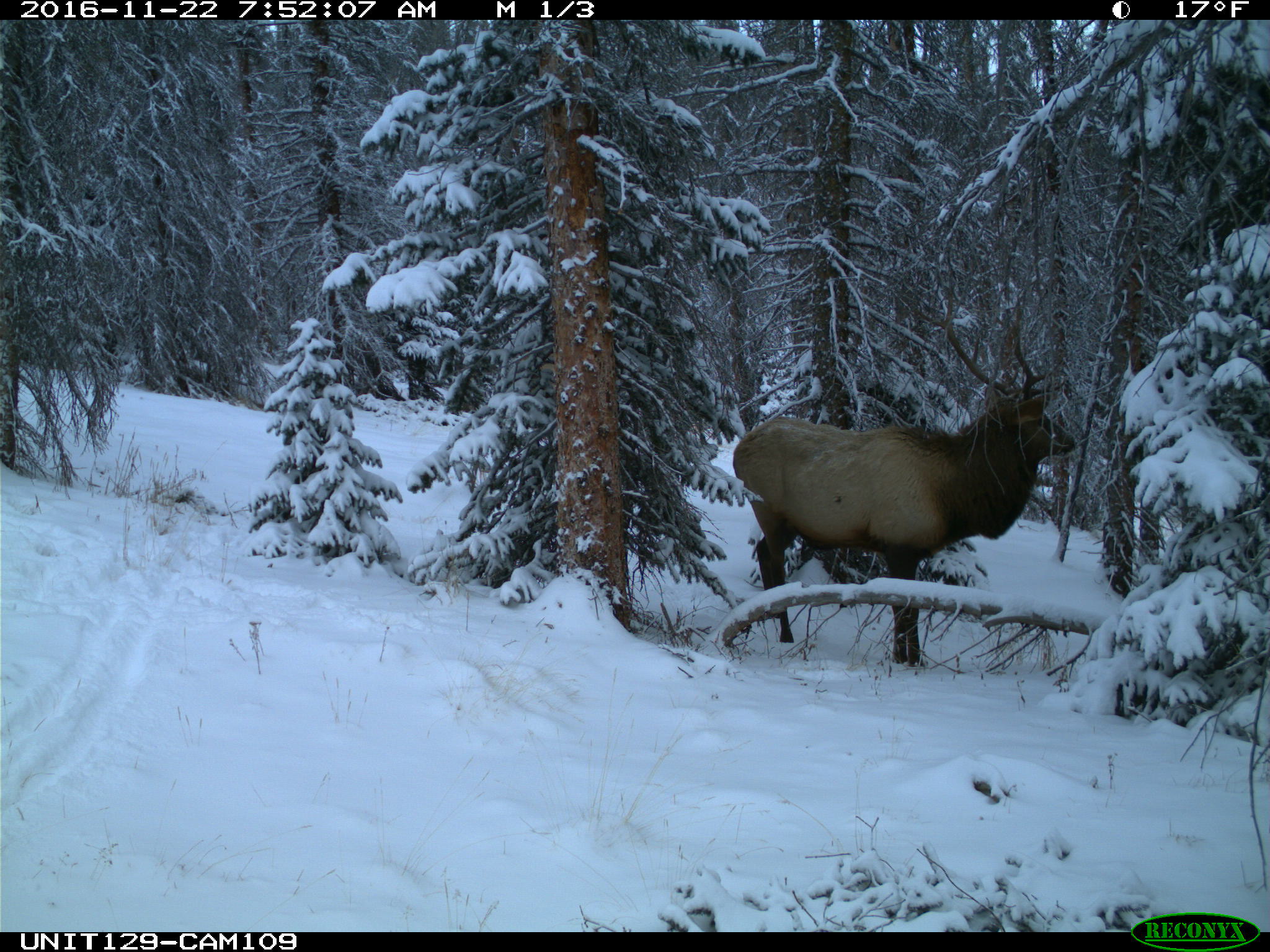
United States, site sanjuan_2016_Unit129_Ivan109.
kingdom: Animalia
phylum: Chordata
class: Mammalia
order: Artiodactyla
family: Cervidae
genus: Cervus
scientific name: Cervus elaphus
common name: red deer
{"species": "Cervus elaphus (red deer)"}